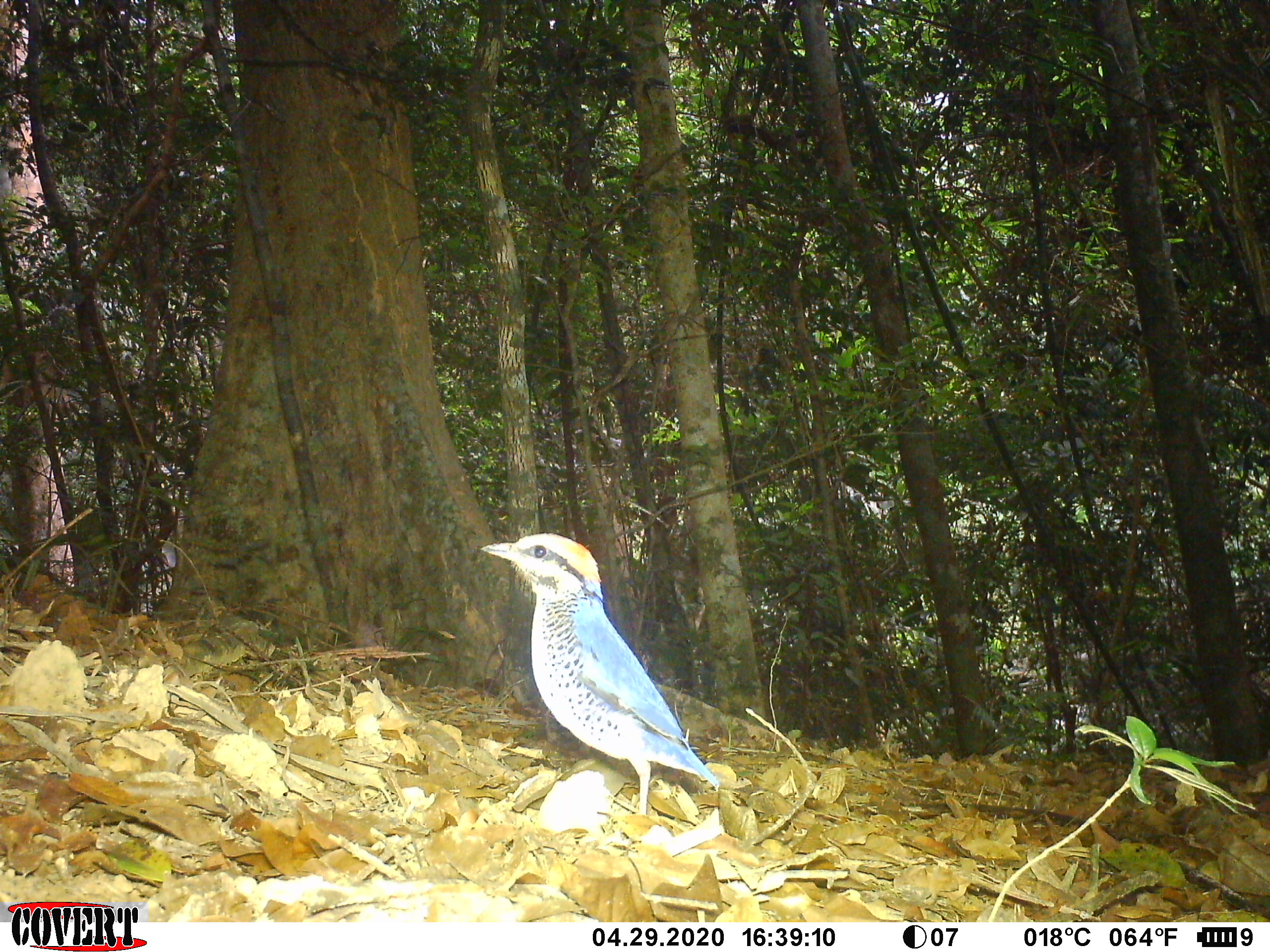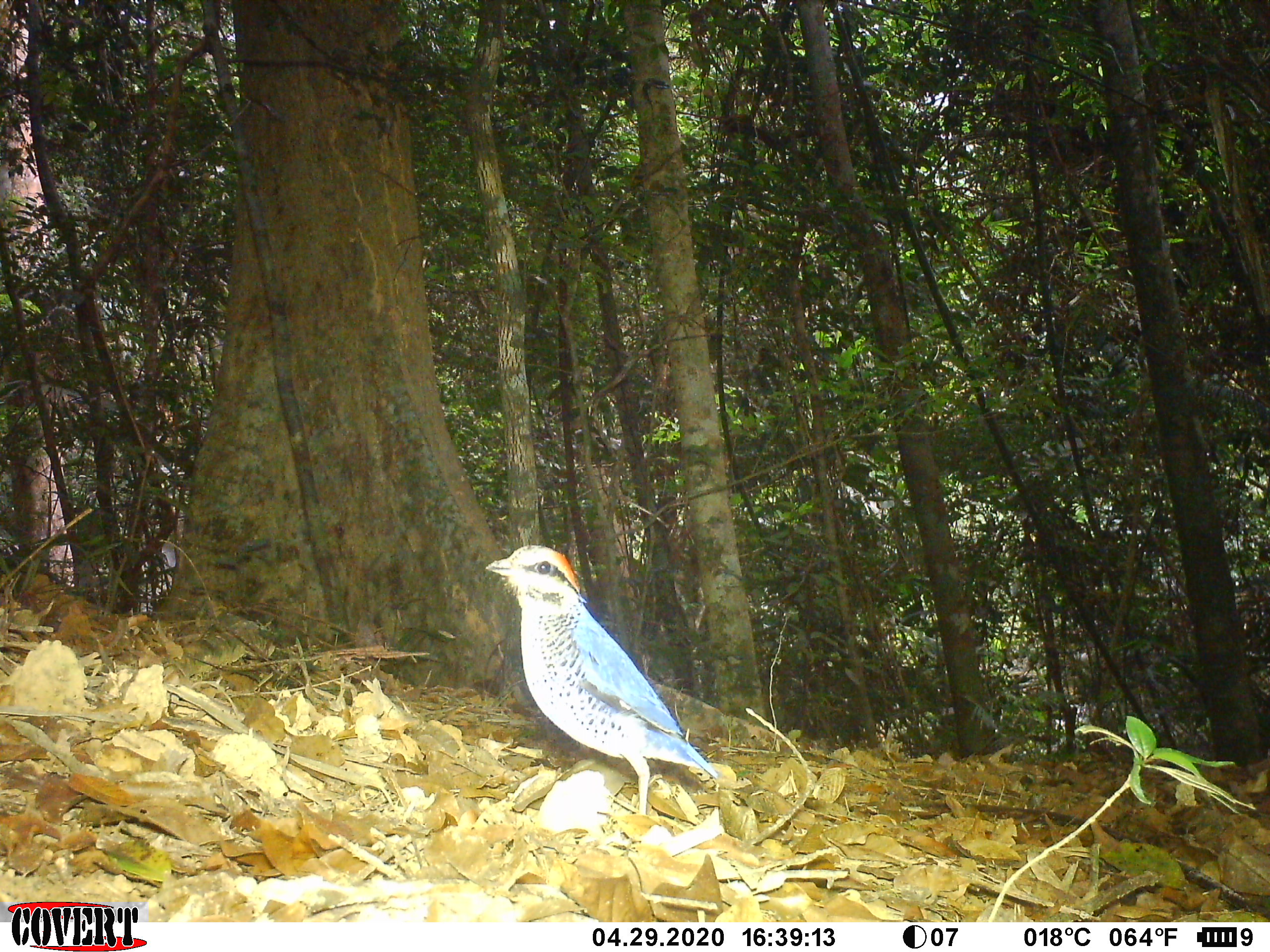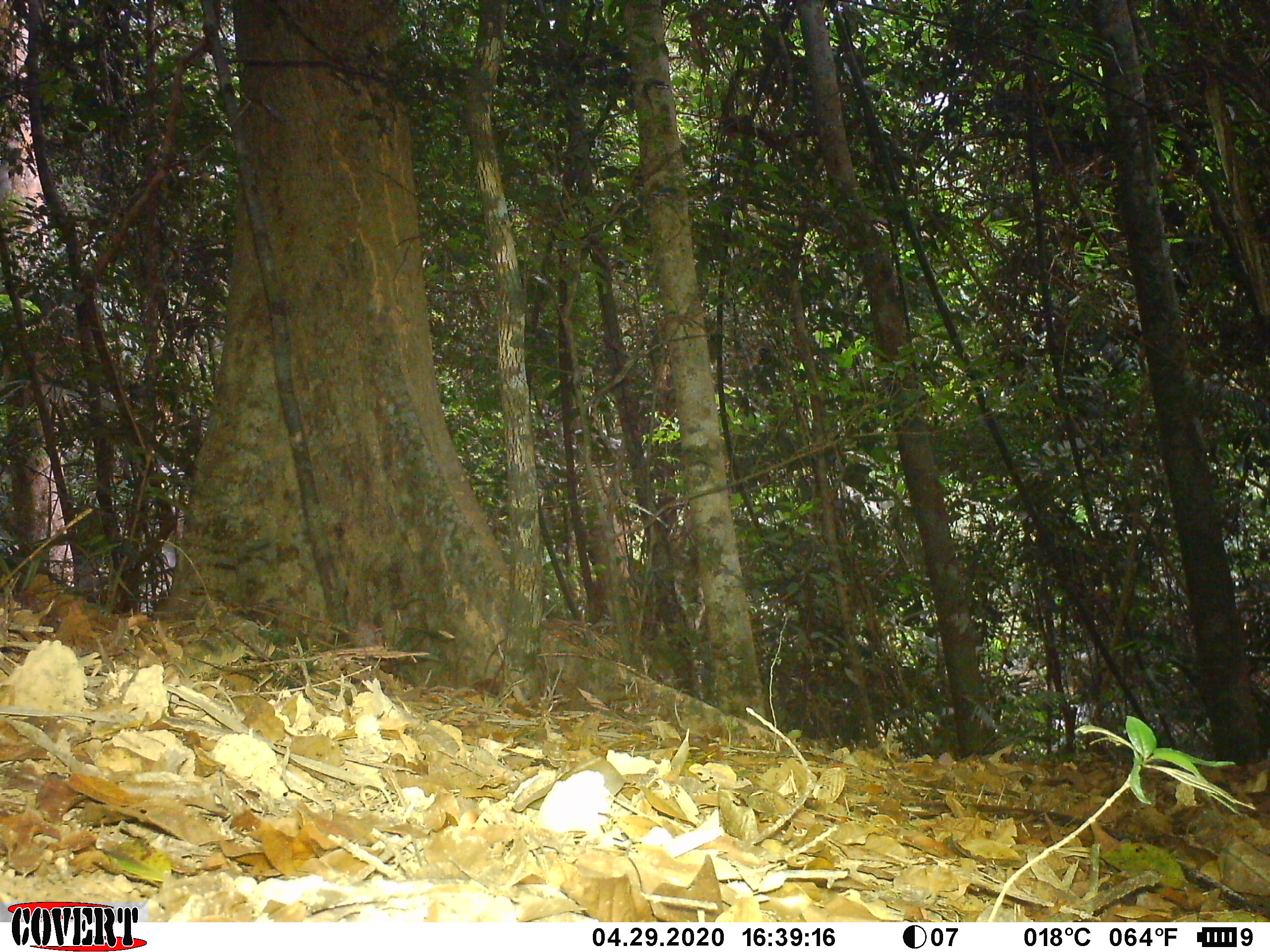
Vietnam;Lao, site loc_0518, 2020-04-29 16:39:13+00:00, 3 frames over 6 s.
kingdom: Animalia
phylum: Chordata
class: Aves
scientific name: Aves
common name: bird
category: unidentified bird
Unidentified bird (bird) (Aves). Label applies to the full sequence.